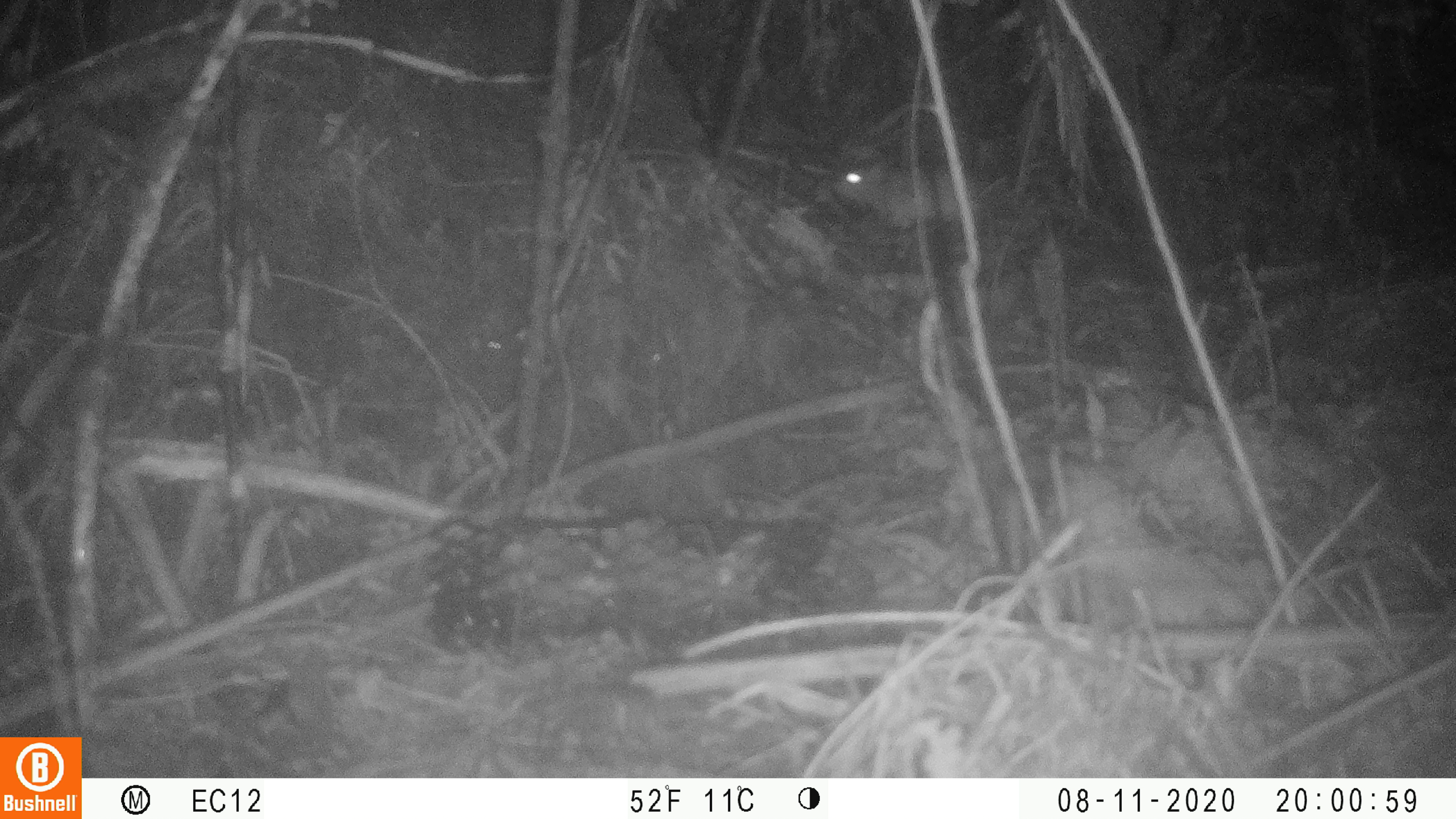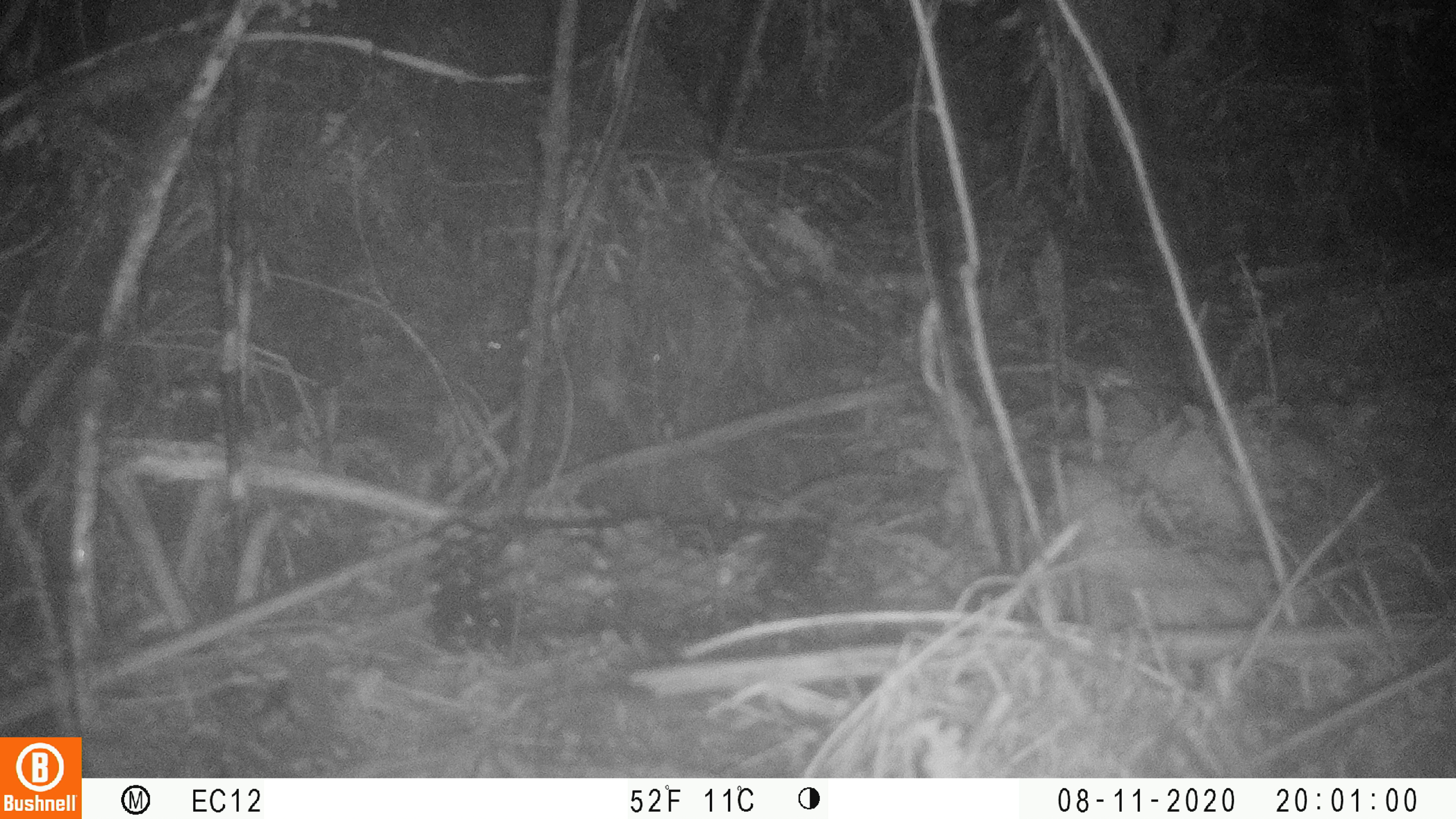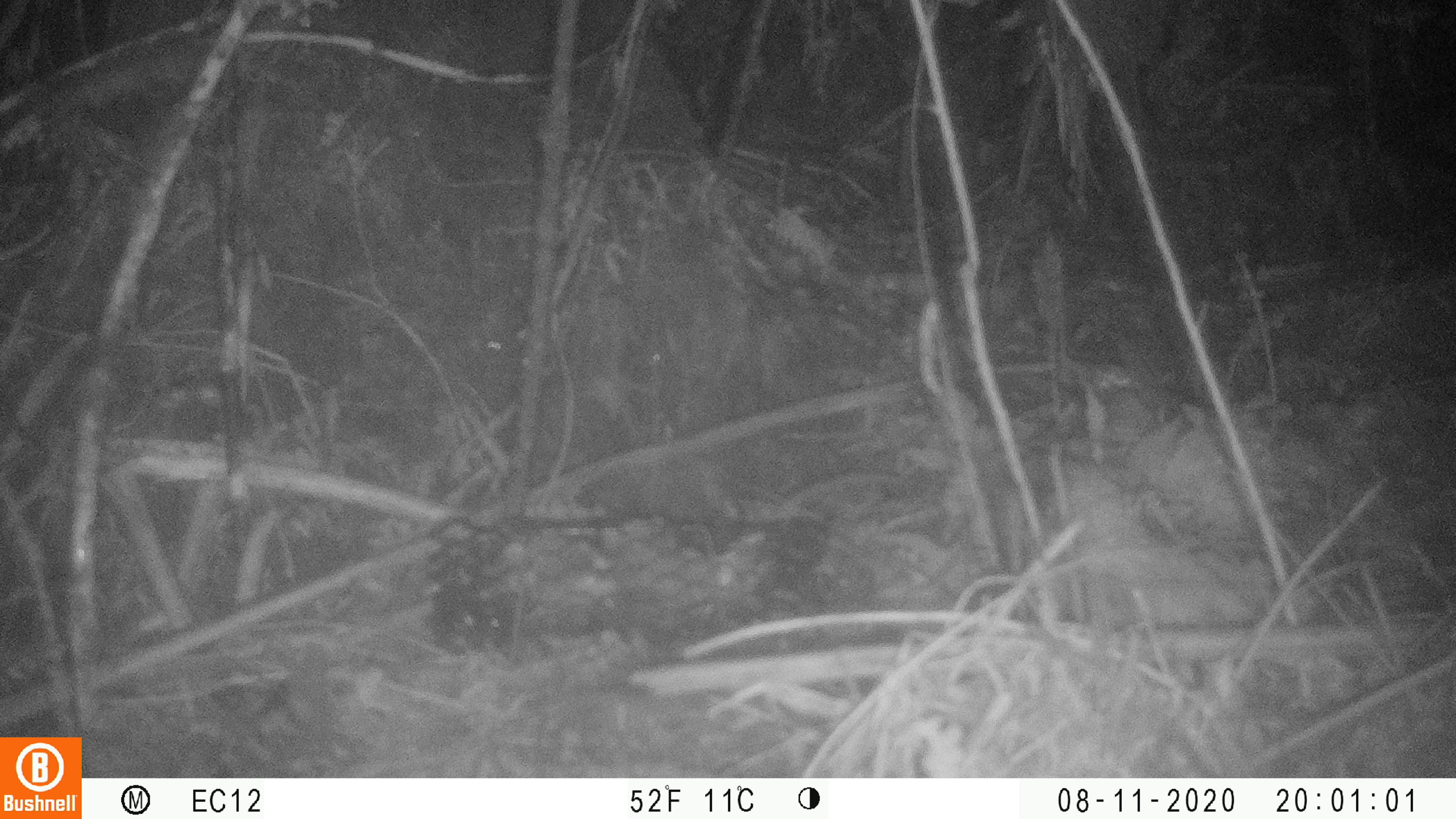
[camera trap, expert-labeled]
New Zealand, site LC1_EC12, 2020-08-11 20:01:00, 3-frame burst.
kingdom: Animalia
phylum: Chordata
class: Mammalia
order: Rodentia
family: Muridae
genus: Rattus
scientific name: Rattus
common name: rat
Rat (Rattus).